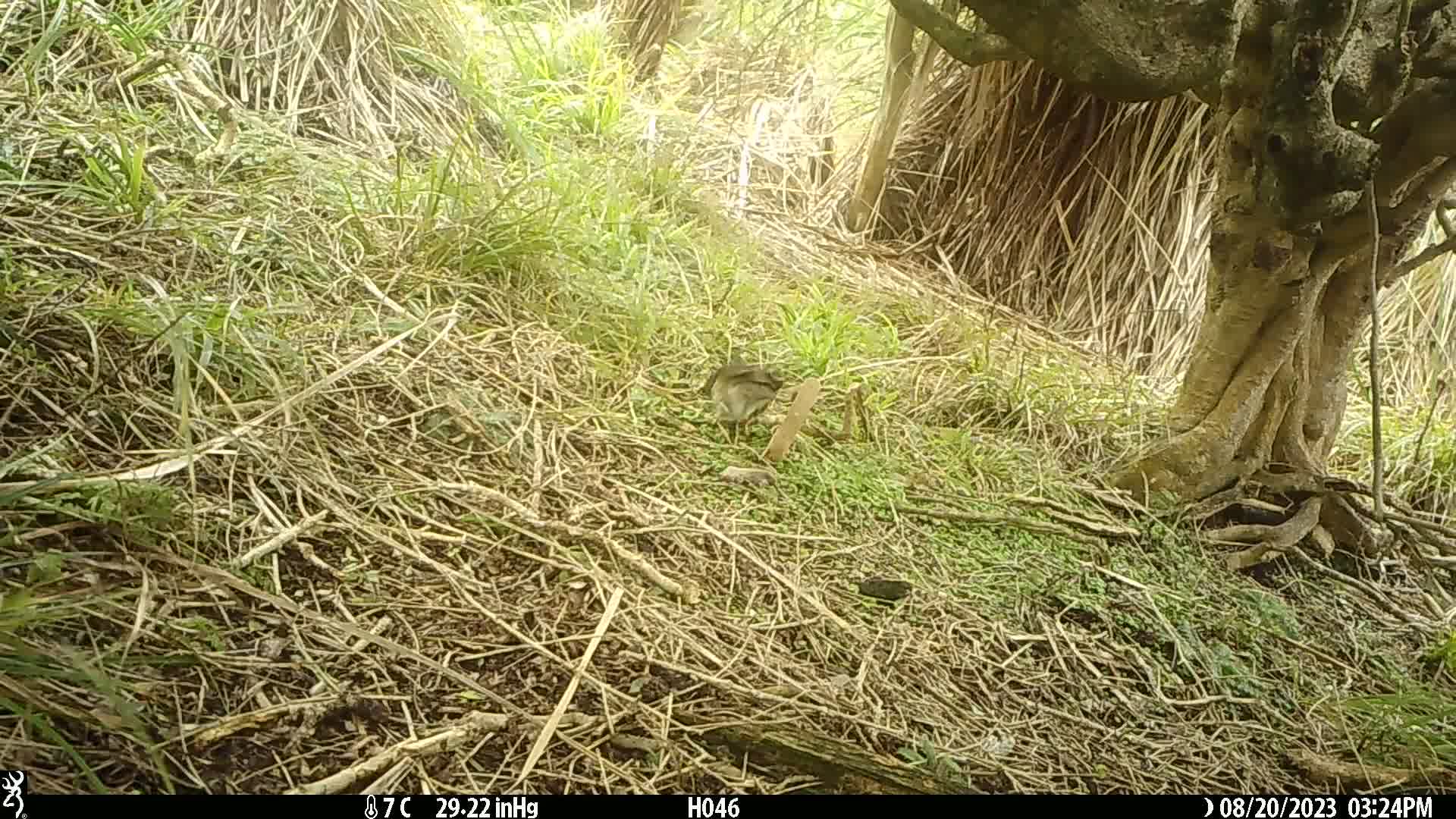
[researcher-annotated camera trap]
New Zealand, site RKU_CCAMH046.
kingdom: Animalia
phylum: Chordata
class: Aves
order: Passeriformes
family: Turdidae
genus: Turdus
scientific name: Turdus philomelos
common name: song thrush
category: thrush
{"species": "thrush (song thrush) (Turdus philomelos)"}